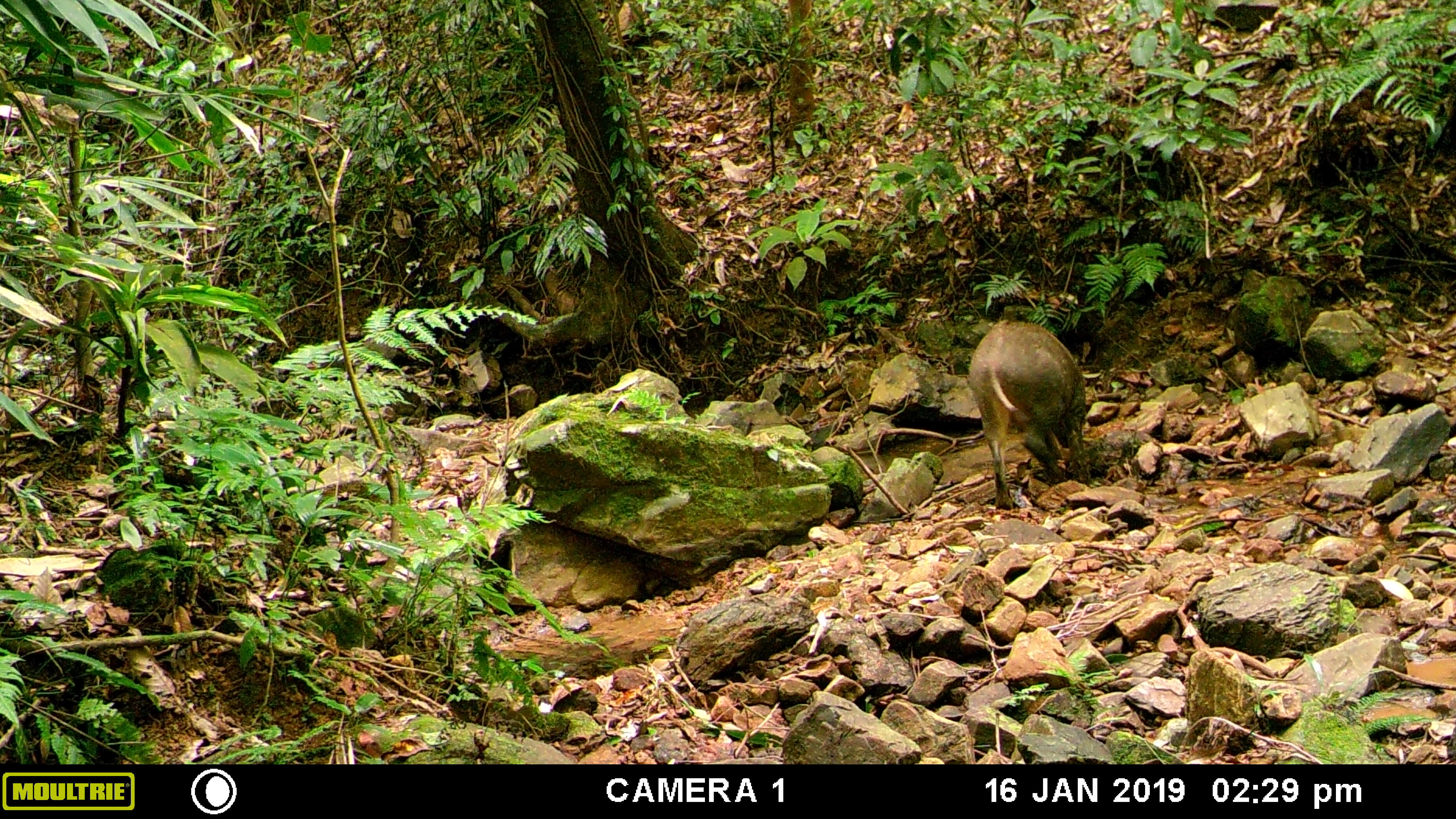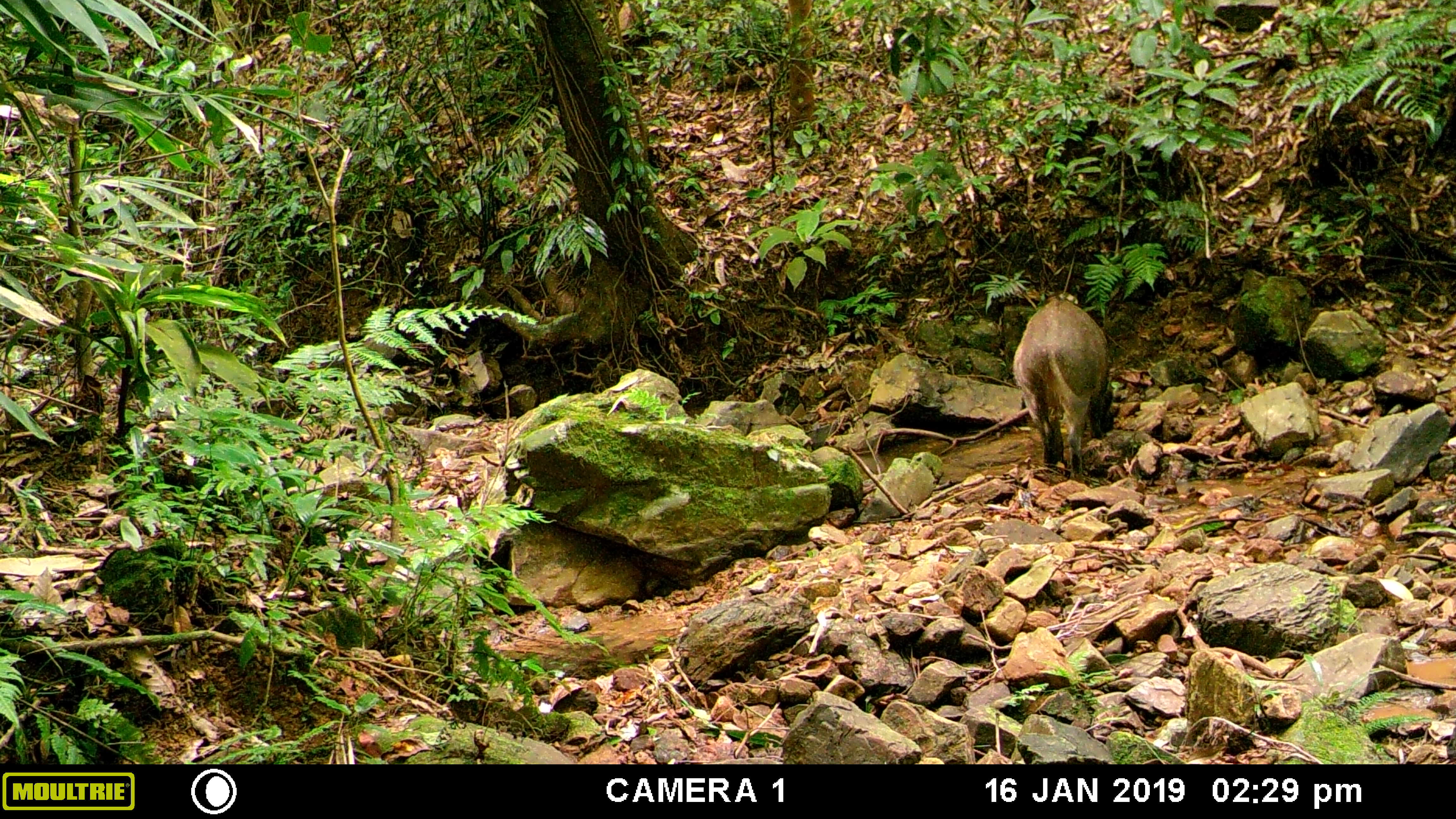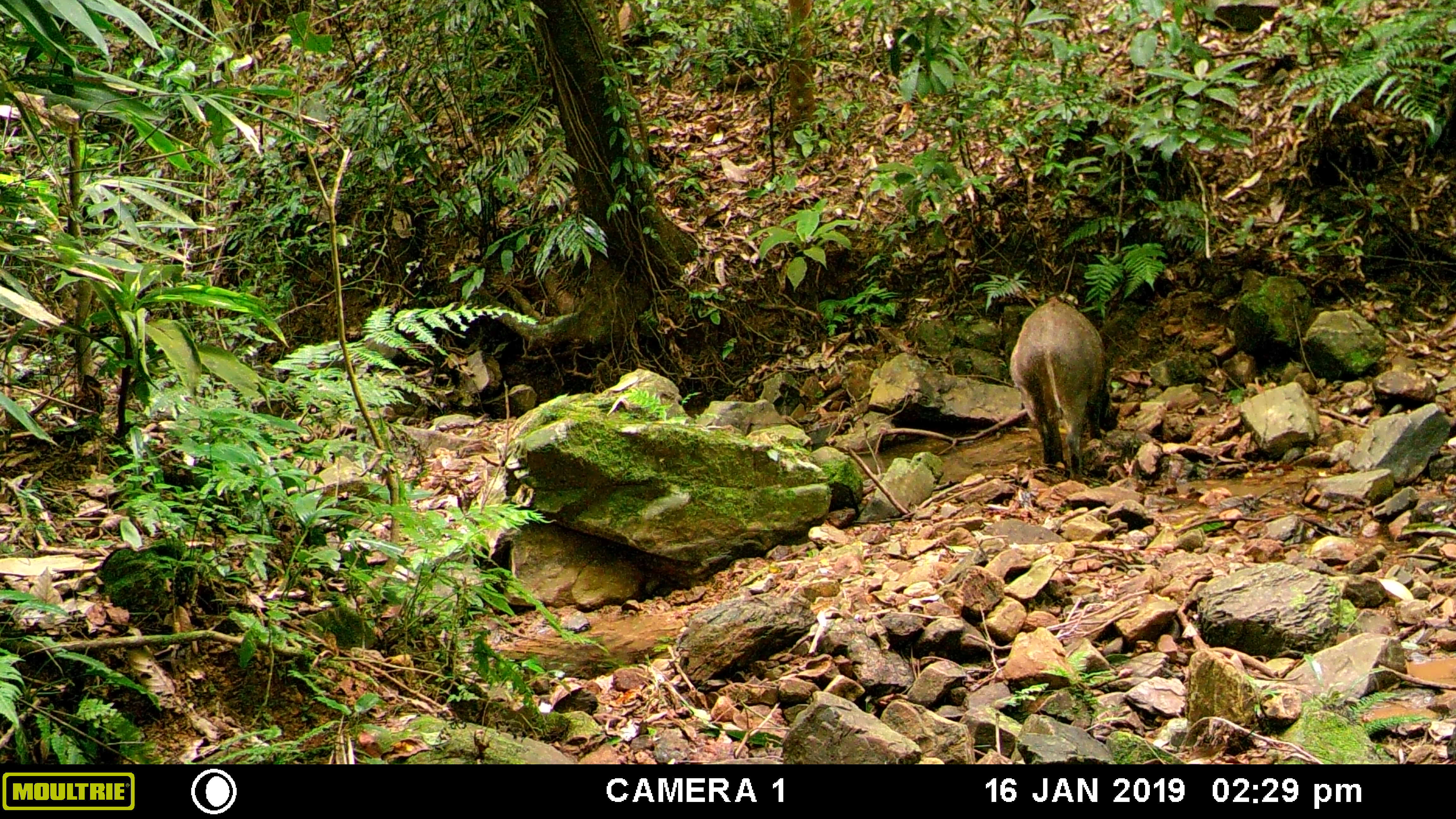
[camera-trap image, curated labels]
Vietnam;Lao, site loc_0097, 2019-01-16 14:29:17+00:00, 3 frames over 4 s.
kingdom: Animalia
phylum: Chordata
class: Mammalia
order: Artiodactyla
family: Suidae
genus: Sus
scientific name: Sus scrofa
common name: eurasian wild pig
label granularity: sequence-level